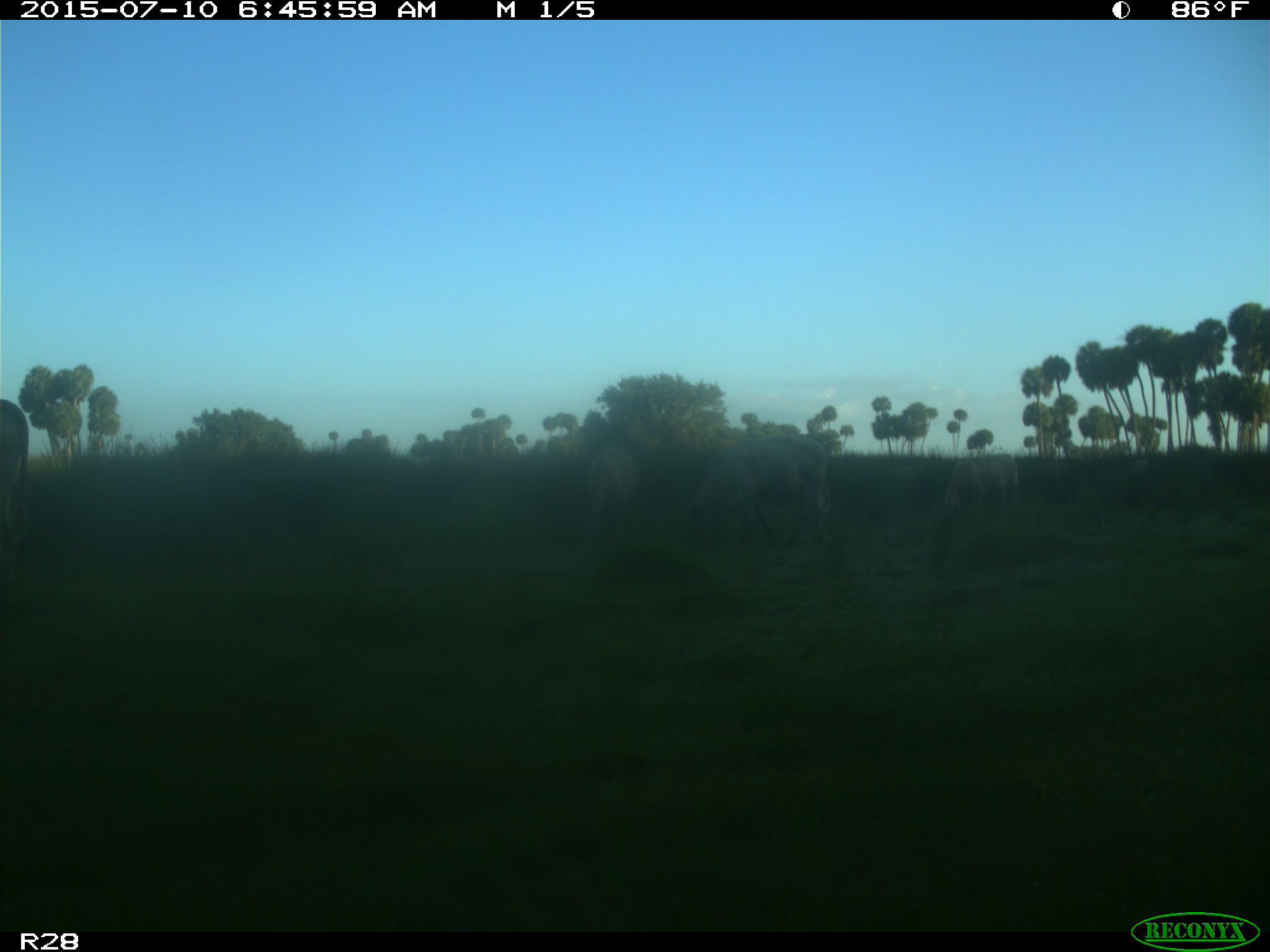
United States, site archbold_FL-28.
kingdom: Animalia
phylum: Chordata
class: Mammalia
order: Artiodactyla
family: Bovidae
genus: Bos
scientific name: Bos taurus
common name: domestic cow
Bos taurus (domestic cow).